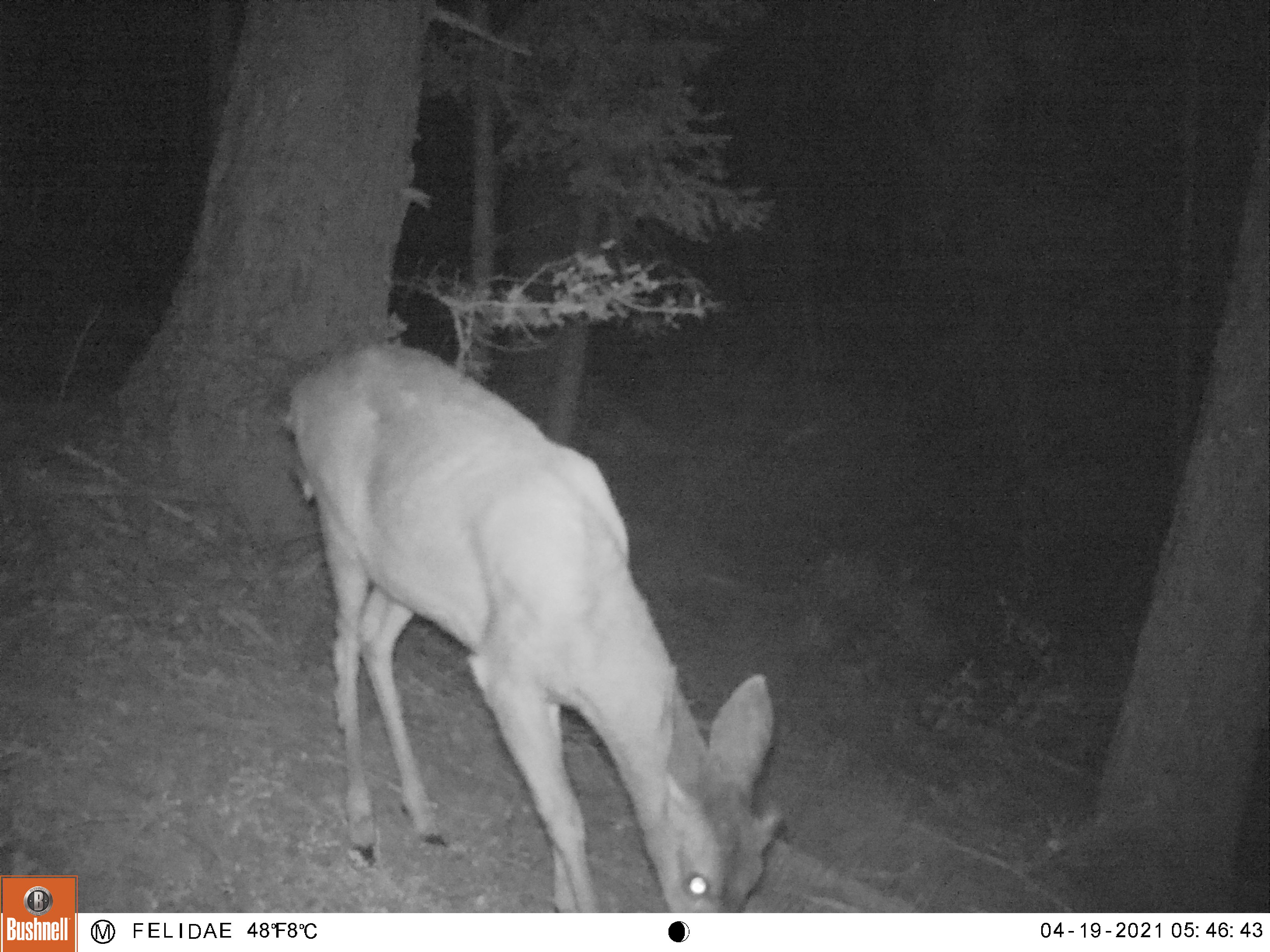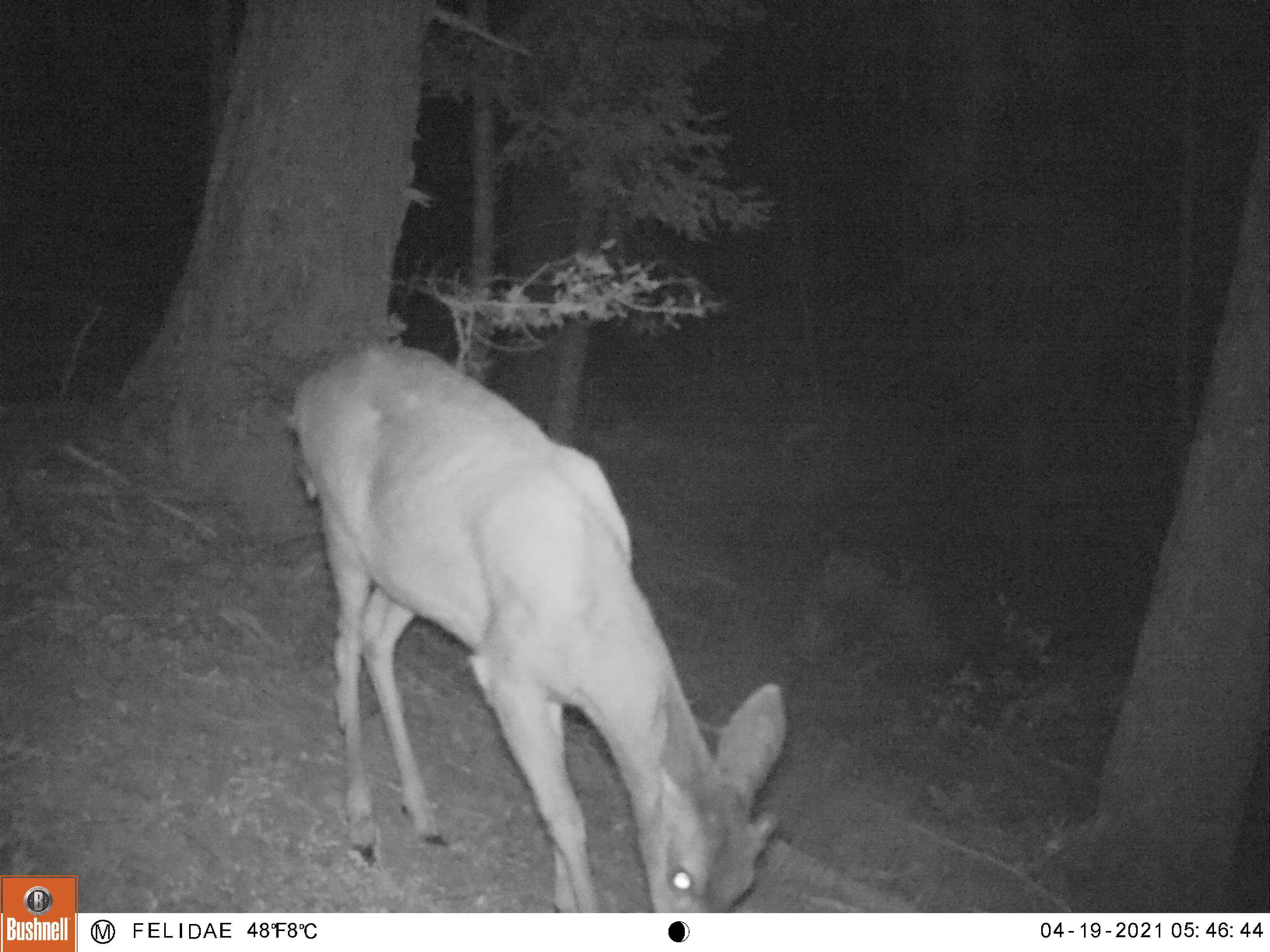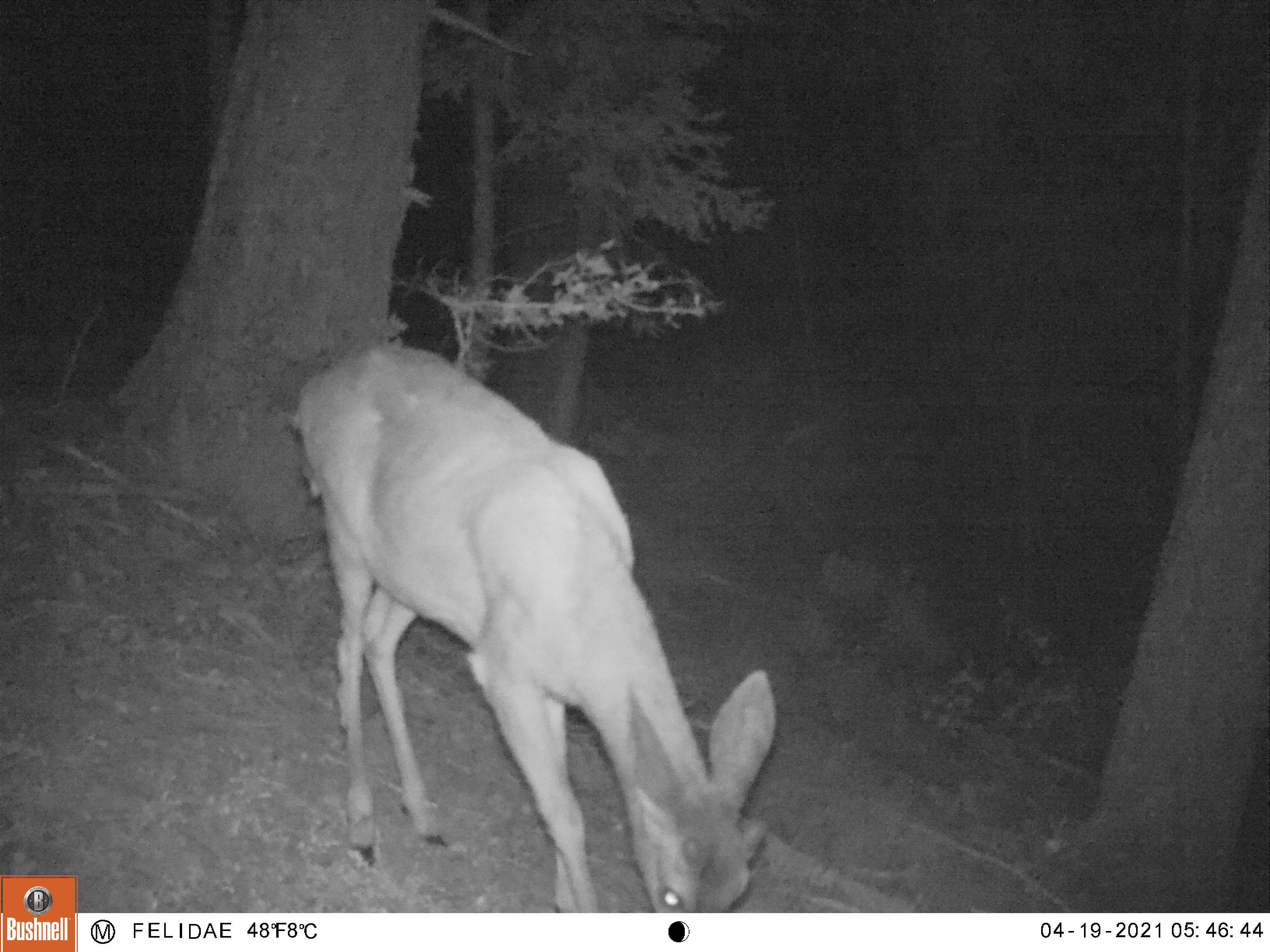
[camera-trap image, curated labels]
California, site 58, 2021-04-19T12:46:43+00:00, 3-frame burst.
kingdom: Animalia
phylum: Chordata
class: Mammalia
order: Artiodactyla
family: Cervidae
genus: Odocoileus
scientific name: Odocoileus hemionus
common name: mule deer